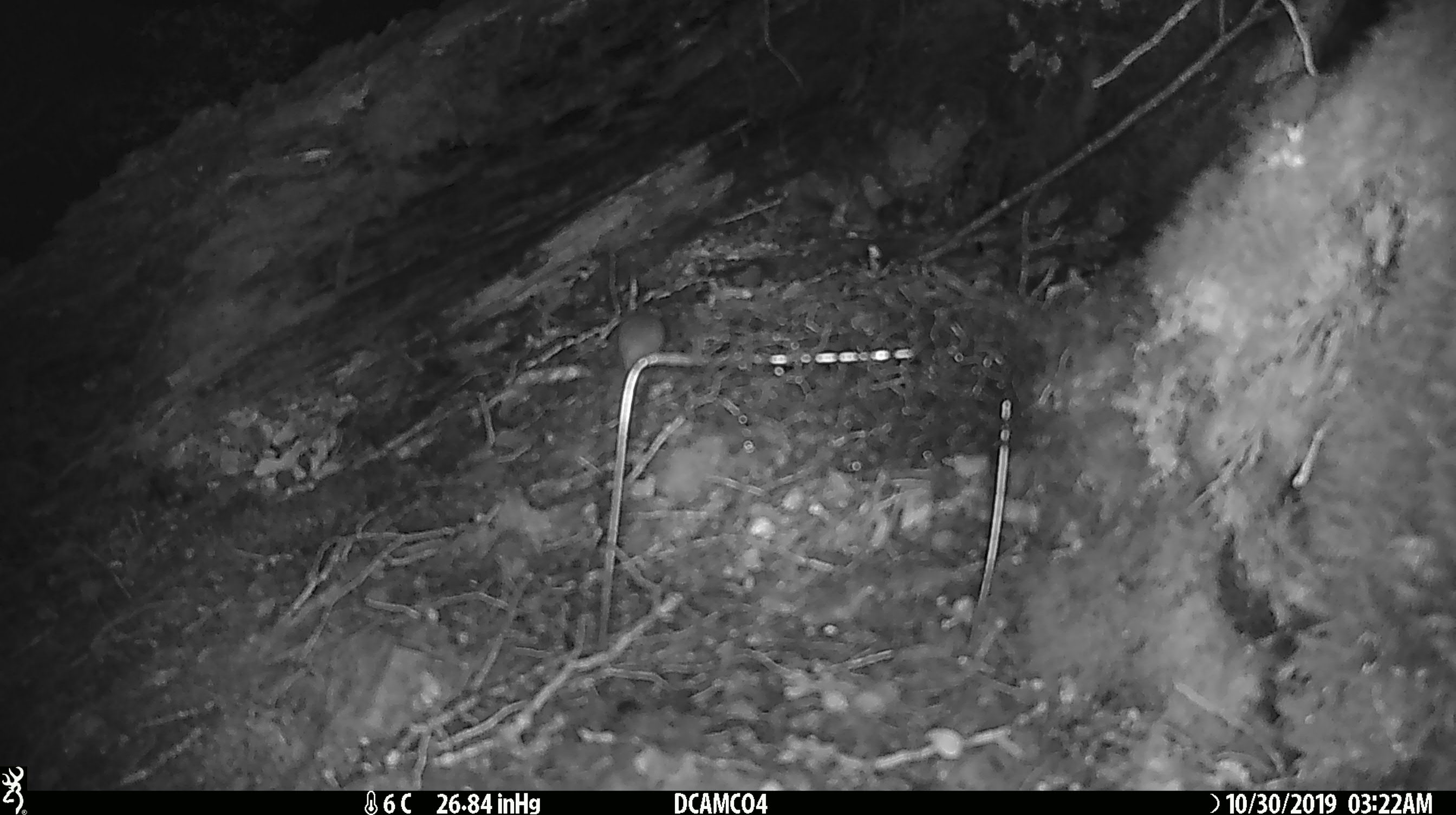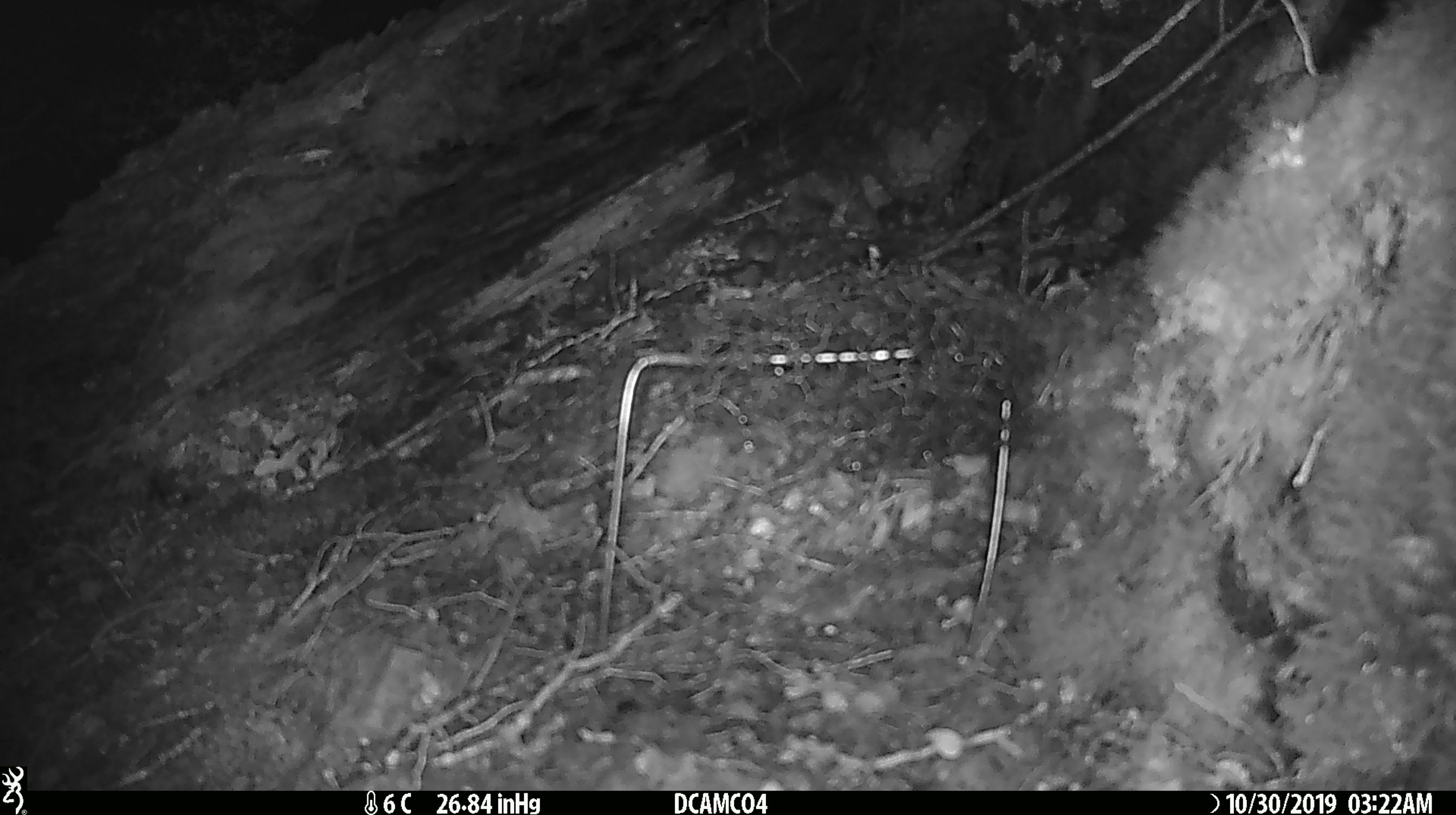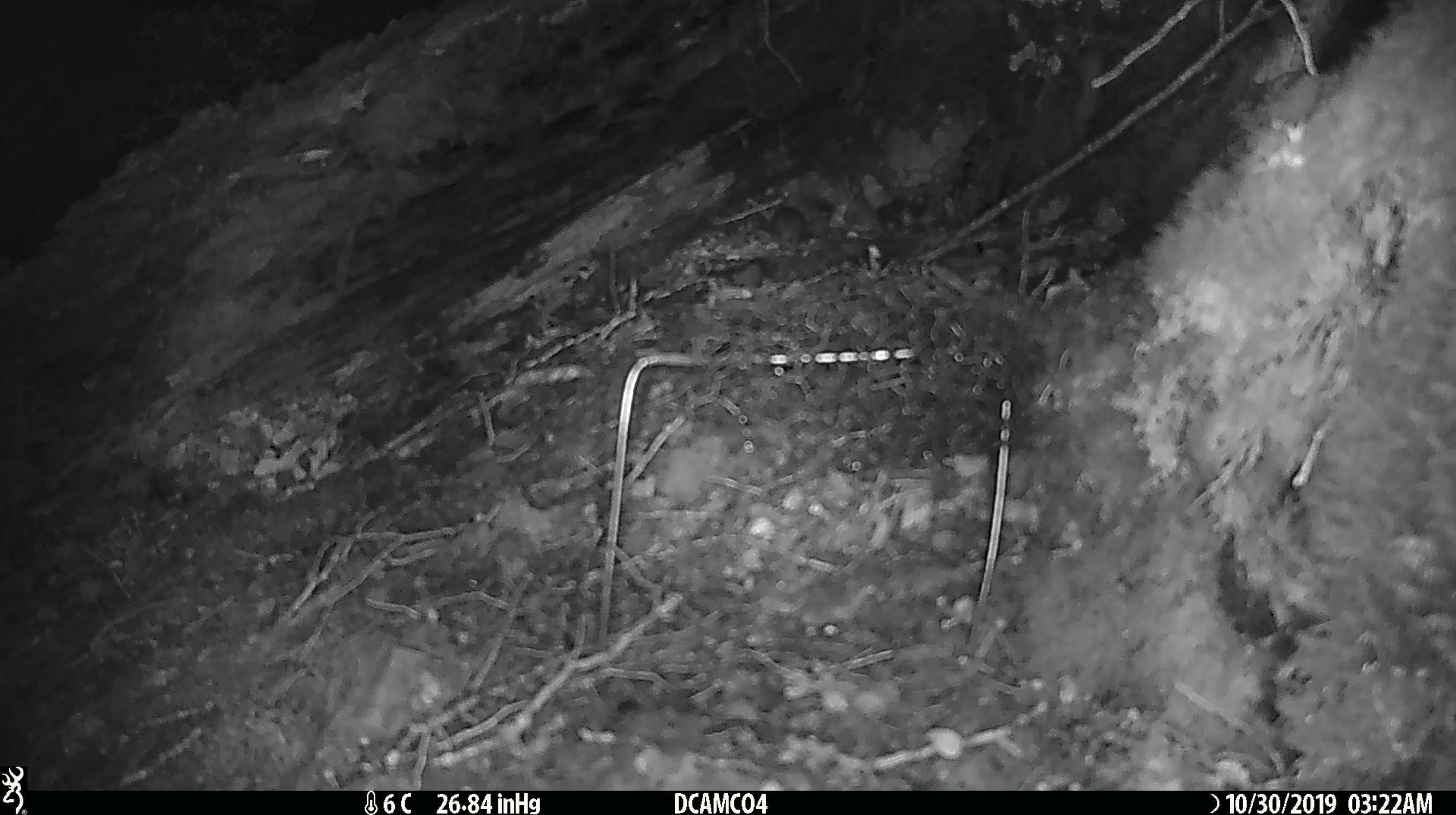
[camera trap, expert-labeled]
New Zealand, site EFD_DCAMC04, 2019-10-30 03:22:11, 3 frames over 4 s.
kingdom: Animalia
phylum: Chordata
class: Mammalia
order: Rodentia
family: Muridae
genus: Mus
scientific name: Mus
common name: mouse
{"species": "mouse (Mus)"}